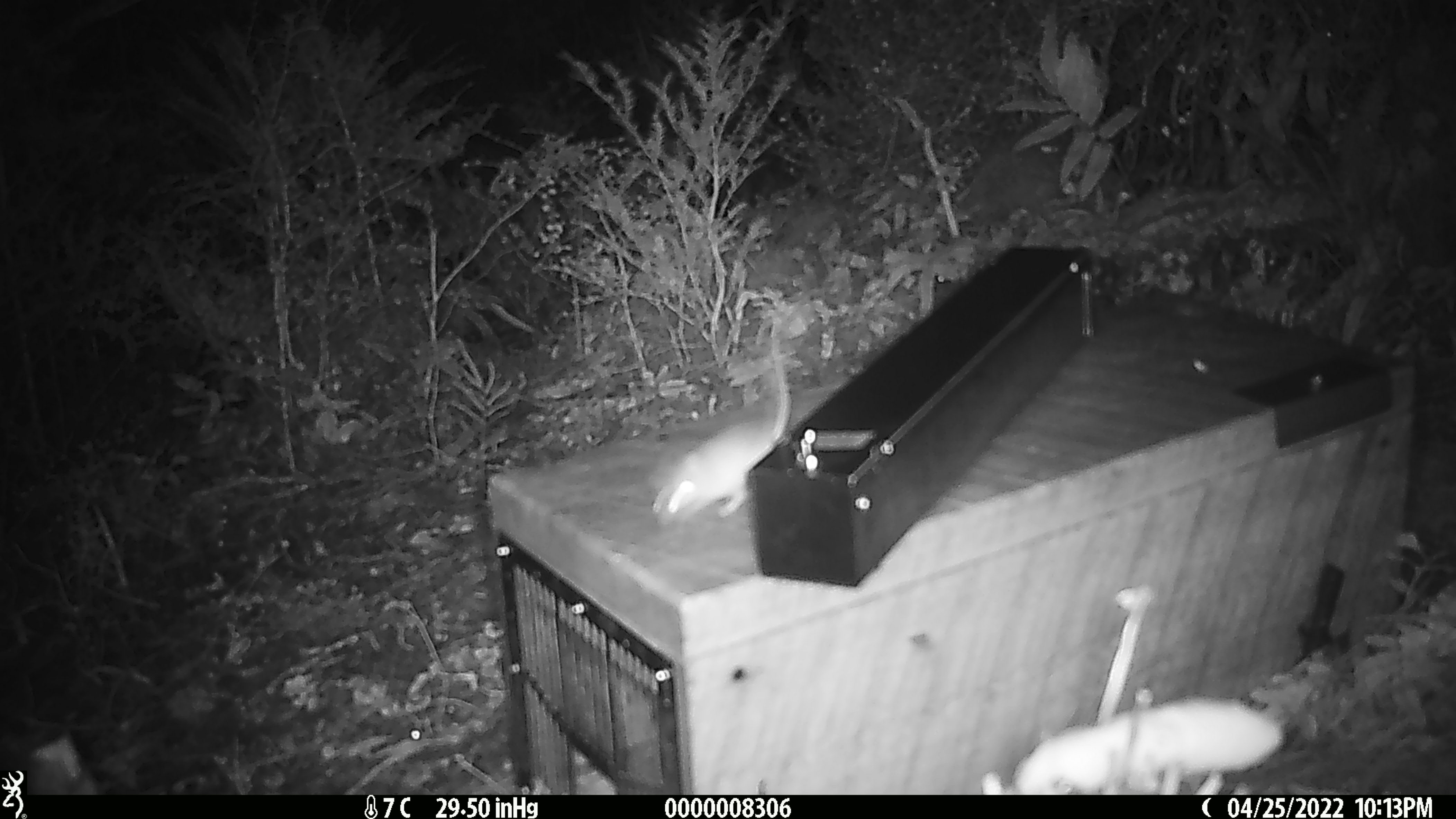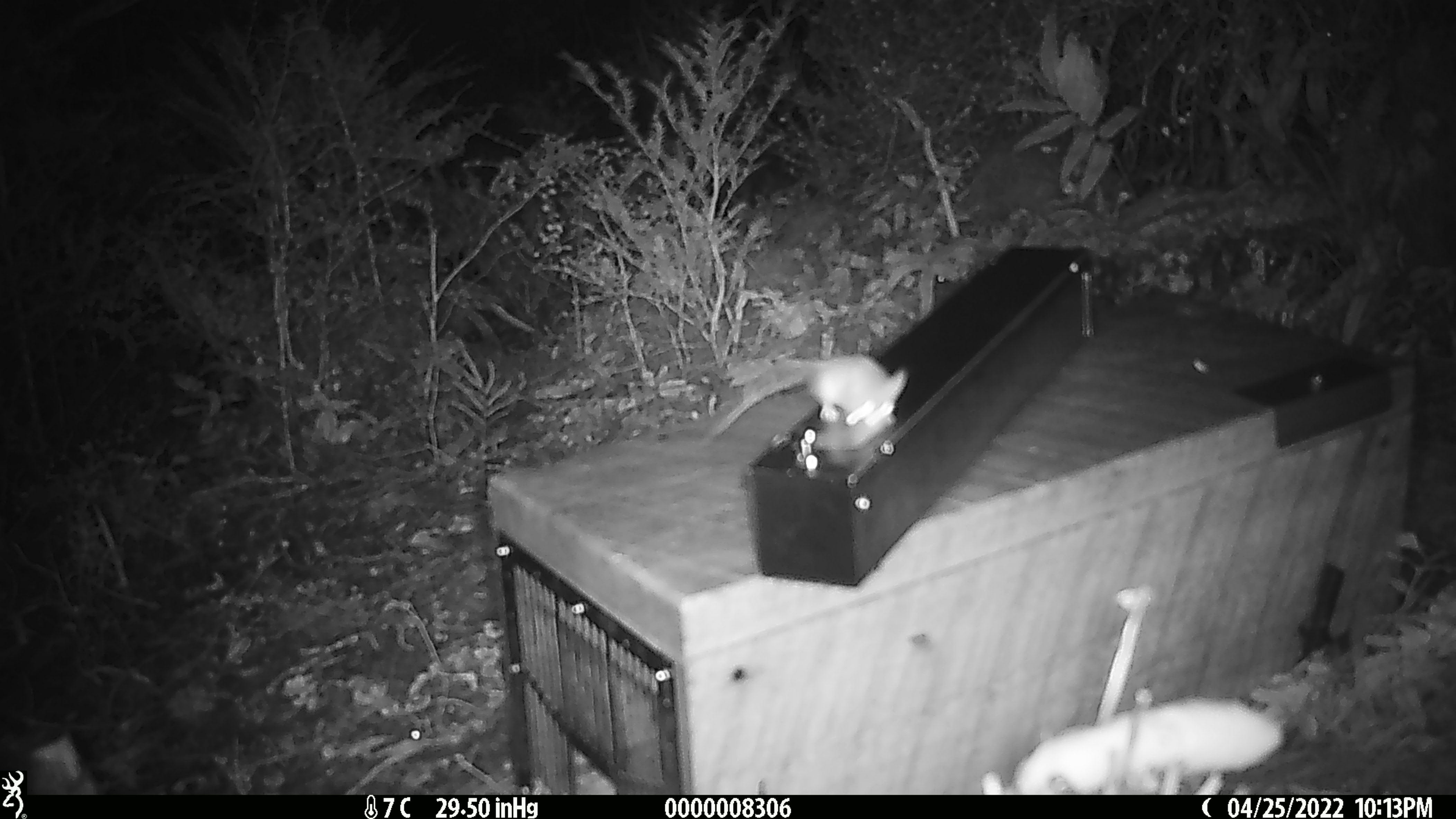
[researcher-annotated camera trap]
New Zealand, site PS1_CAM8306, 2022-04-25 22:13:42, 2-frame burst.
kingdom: Animalia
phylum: Chordata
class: Mammalia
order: Rodentia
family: Muridae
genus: Mus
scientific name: Mus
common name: mouse